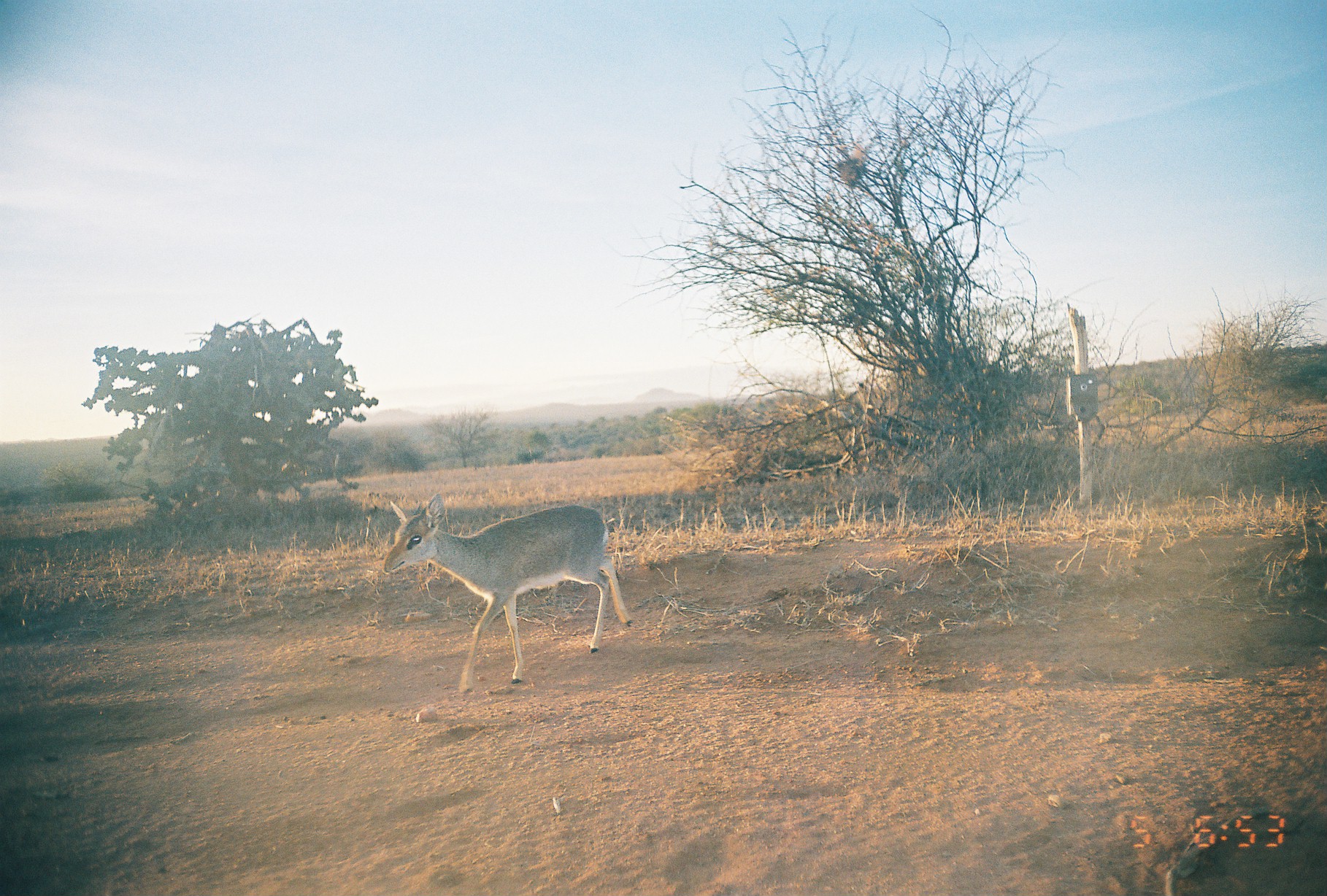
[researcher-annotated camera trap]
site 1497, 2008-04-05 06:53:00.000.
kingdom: Animalia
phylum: Chordata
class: Mammalia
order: Artiodactyla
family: Bovidae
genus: Madoqua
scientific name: Madoqua guentheri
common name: günther's dik-dik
Madoqua guentheri (günther's dik-dik), count 1.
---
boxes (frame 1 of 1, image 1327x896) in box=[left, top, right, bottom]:
madoqua guentheri: box=[383, 492, 634, 692]